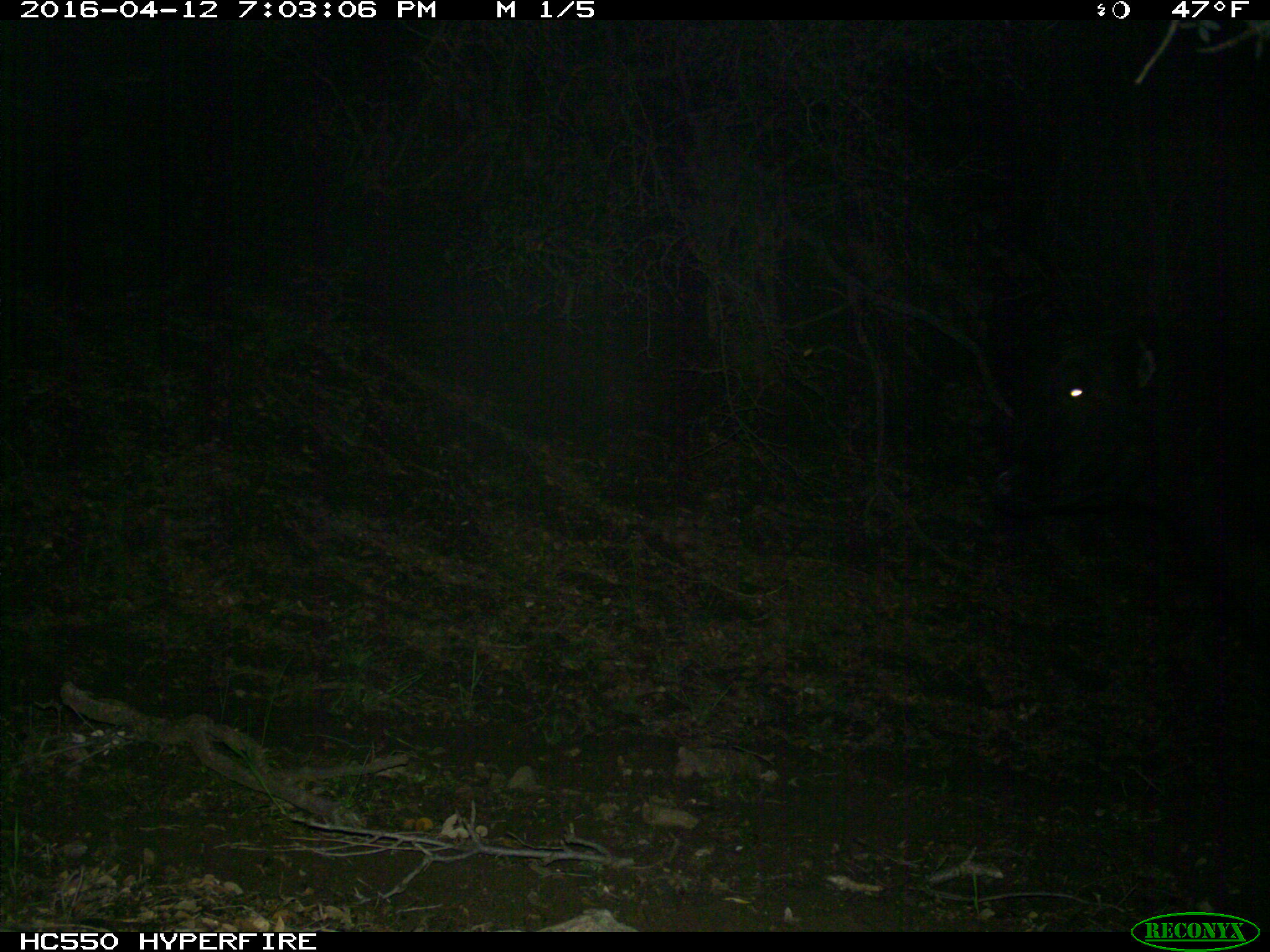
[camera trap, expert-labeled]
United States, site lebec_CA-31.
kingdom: Animalia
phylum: Chordata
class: Mammalia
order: Artiodactyla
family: Bovidae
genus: Bos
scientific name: Bos taurus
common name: domestic cow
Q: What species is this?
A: Bos taurus (domestic cow).